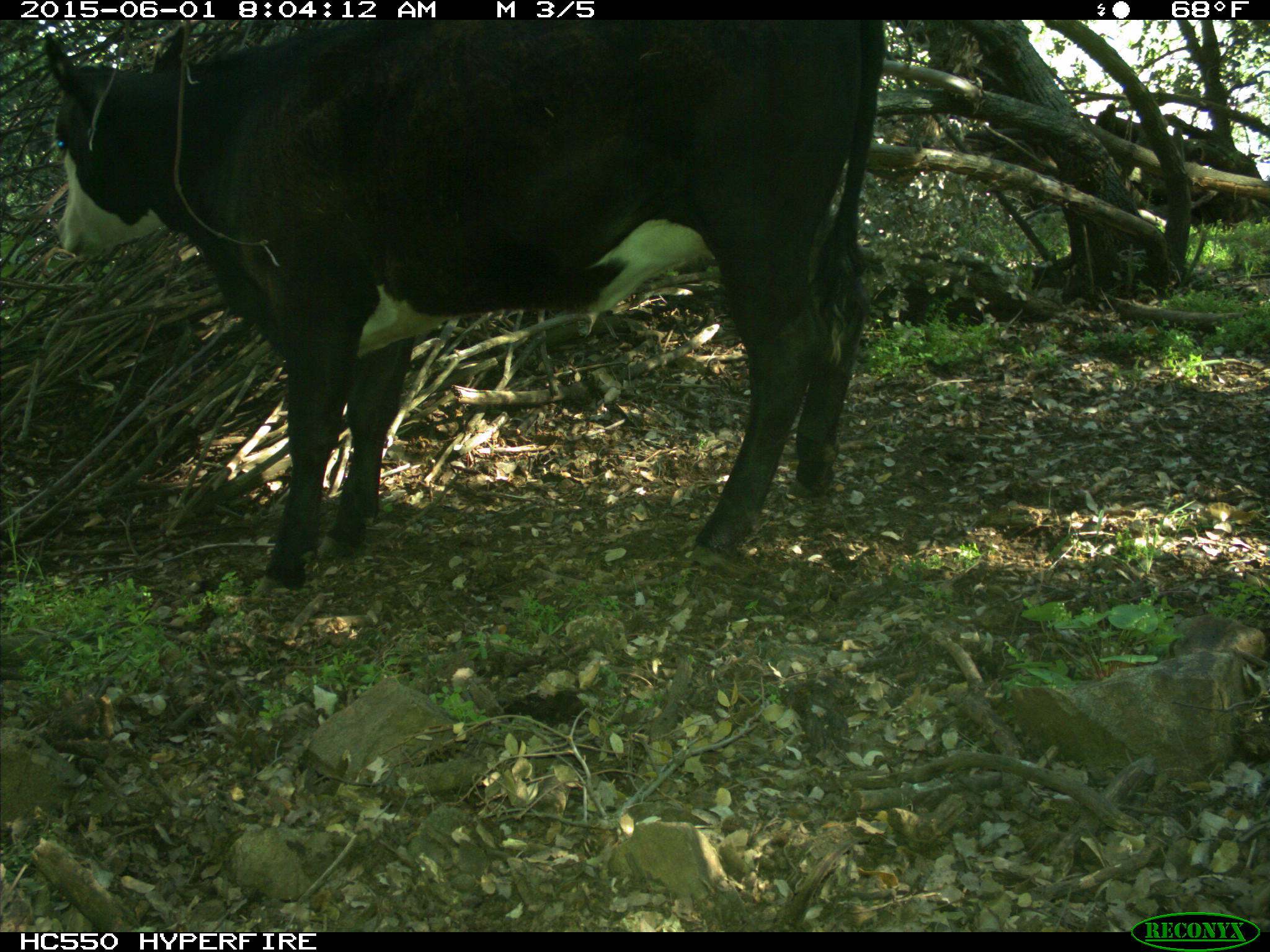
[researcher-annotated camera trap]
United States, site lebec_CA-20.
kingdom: Animalia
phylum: Chordata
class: Mammalia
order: Artiodactyla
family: Bovidae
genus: Bos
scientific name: Bos taurus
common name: domestic cow